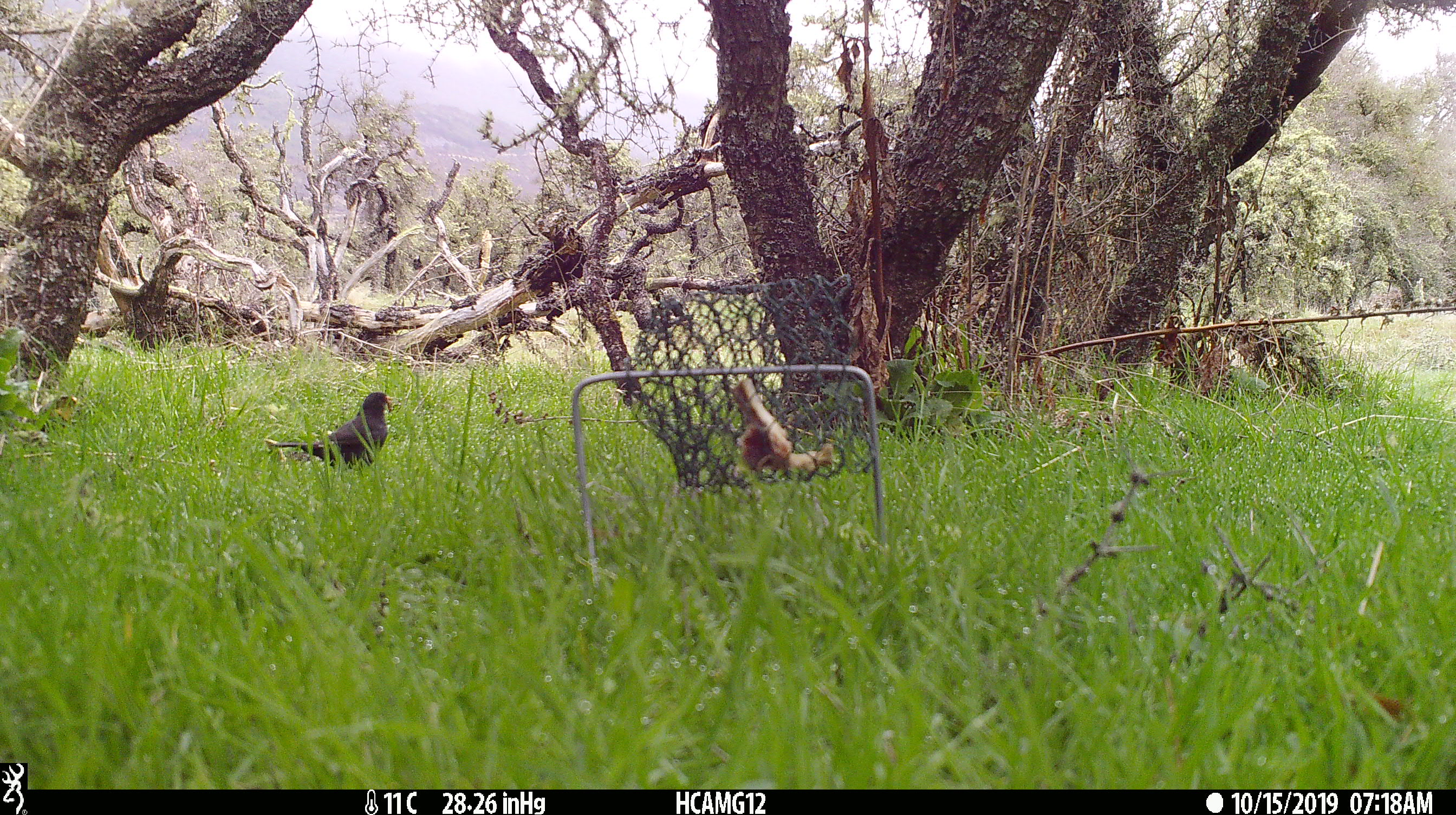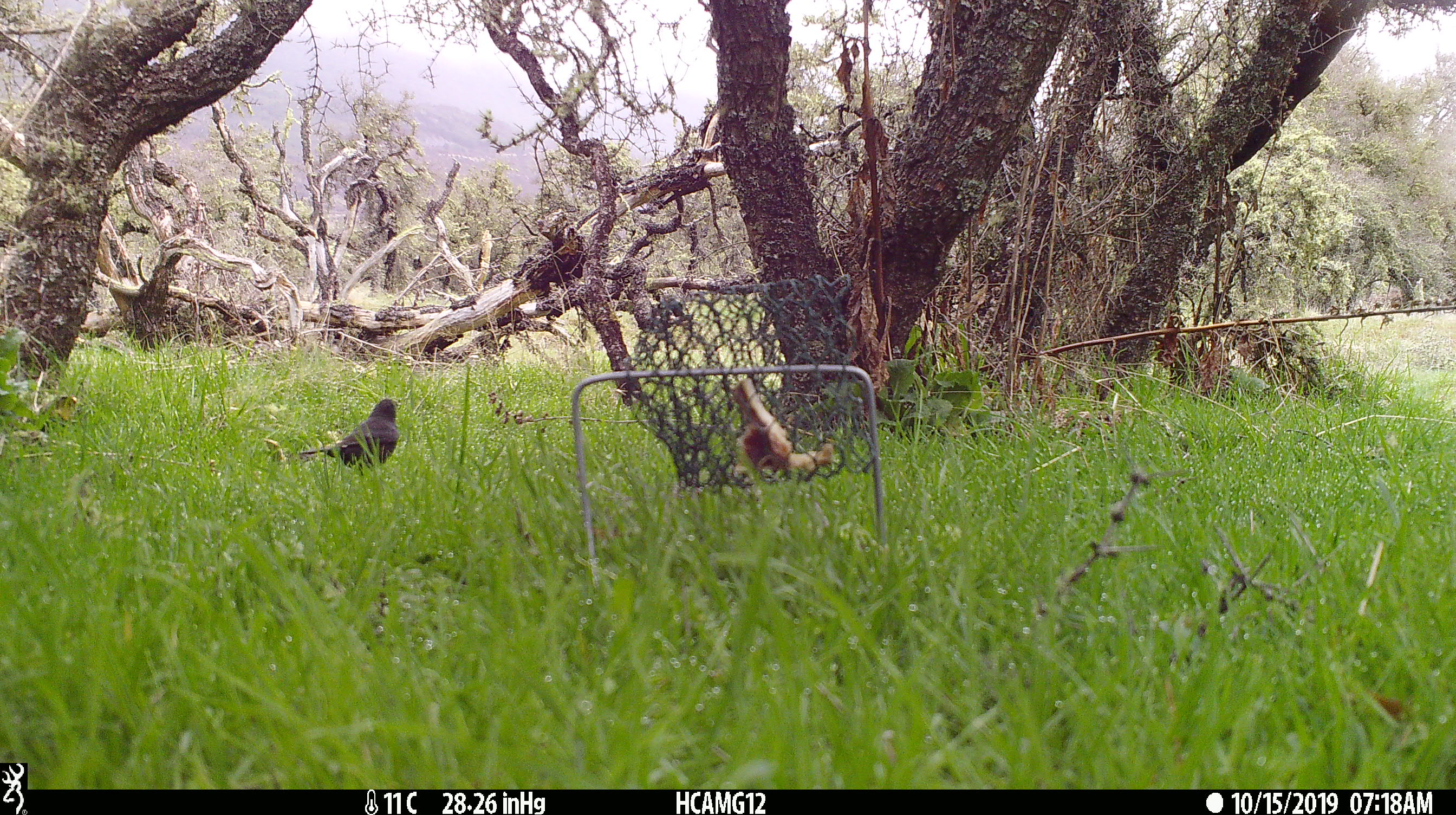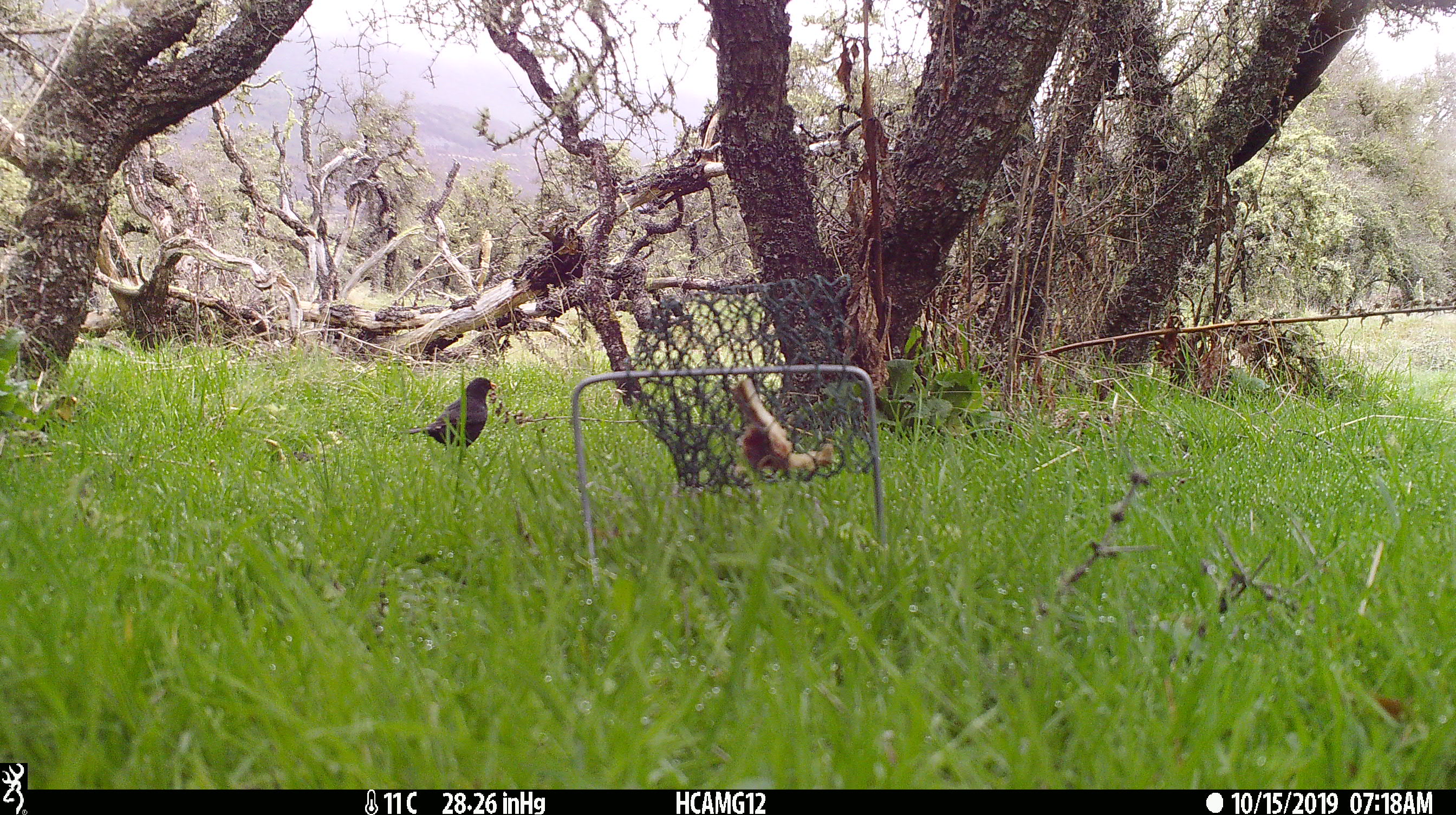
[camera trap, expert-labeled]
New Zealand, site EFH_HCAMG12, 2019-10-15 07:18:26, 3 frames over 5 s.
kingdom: Animalia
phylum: Chordata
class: Aves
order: Passeriformes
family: Turdidae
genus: Turdus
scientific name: Turdus merula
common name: eurasian blackbird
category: blackbird